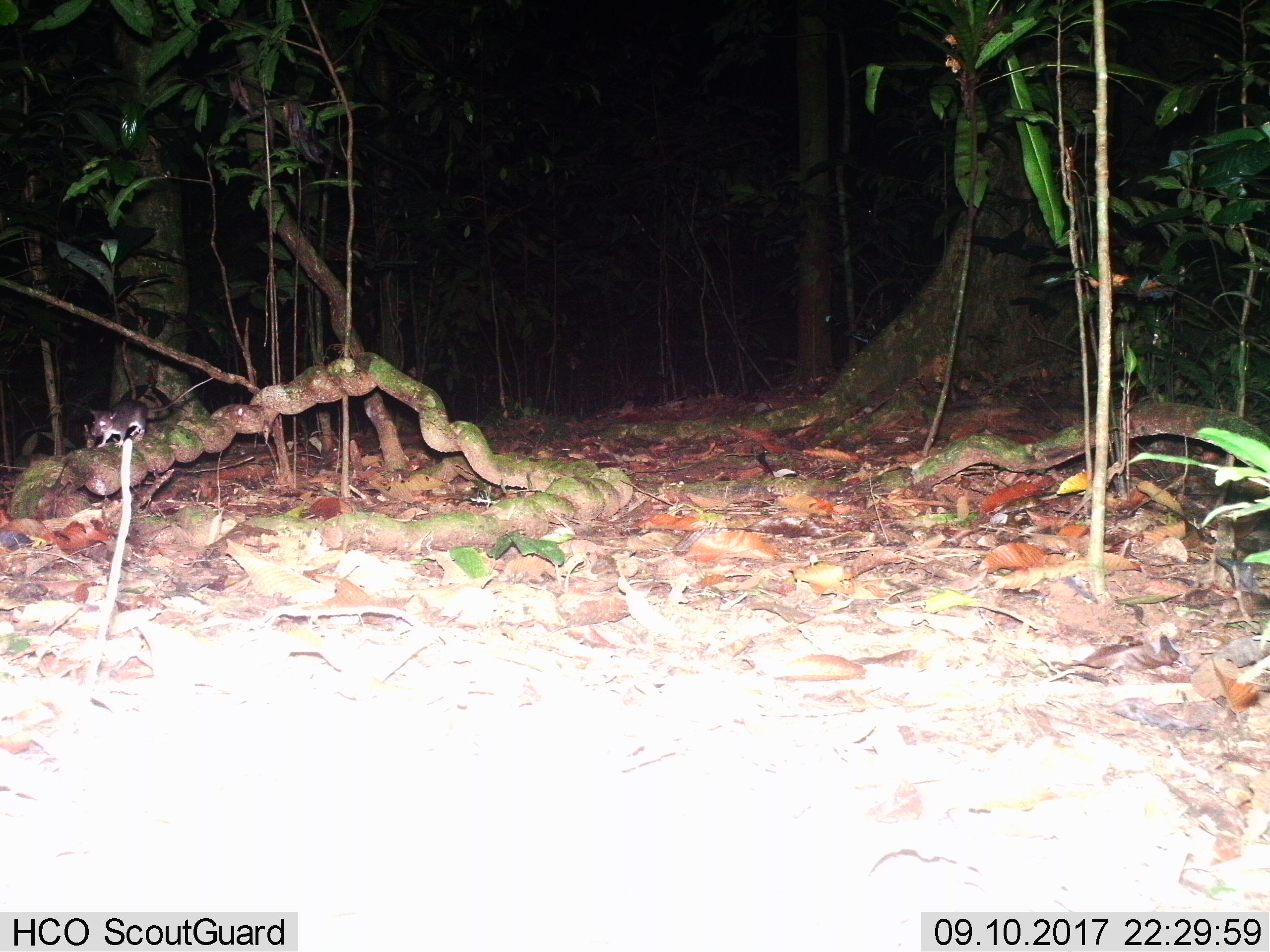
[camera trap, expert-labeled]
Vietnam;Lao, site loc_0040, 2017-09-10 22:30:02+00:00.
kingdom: Animalia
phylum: Chordata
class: Mammalia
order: Rodentia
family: Muridae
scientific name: Muridae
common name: old-world mice and rats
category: unidentified murid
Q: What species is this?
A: Unidentified murid (old-world mice and rats) (Muridae).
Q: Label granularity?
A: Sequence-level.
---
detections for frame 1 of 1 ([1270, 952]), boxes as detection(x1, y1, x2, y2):
unidentified murid: detection(90, 377, 214, 447)